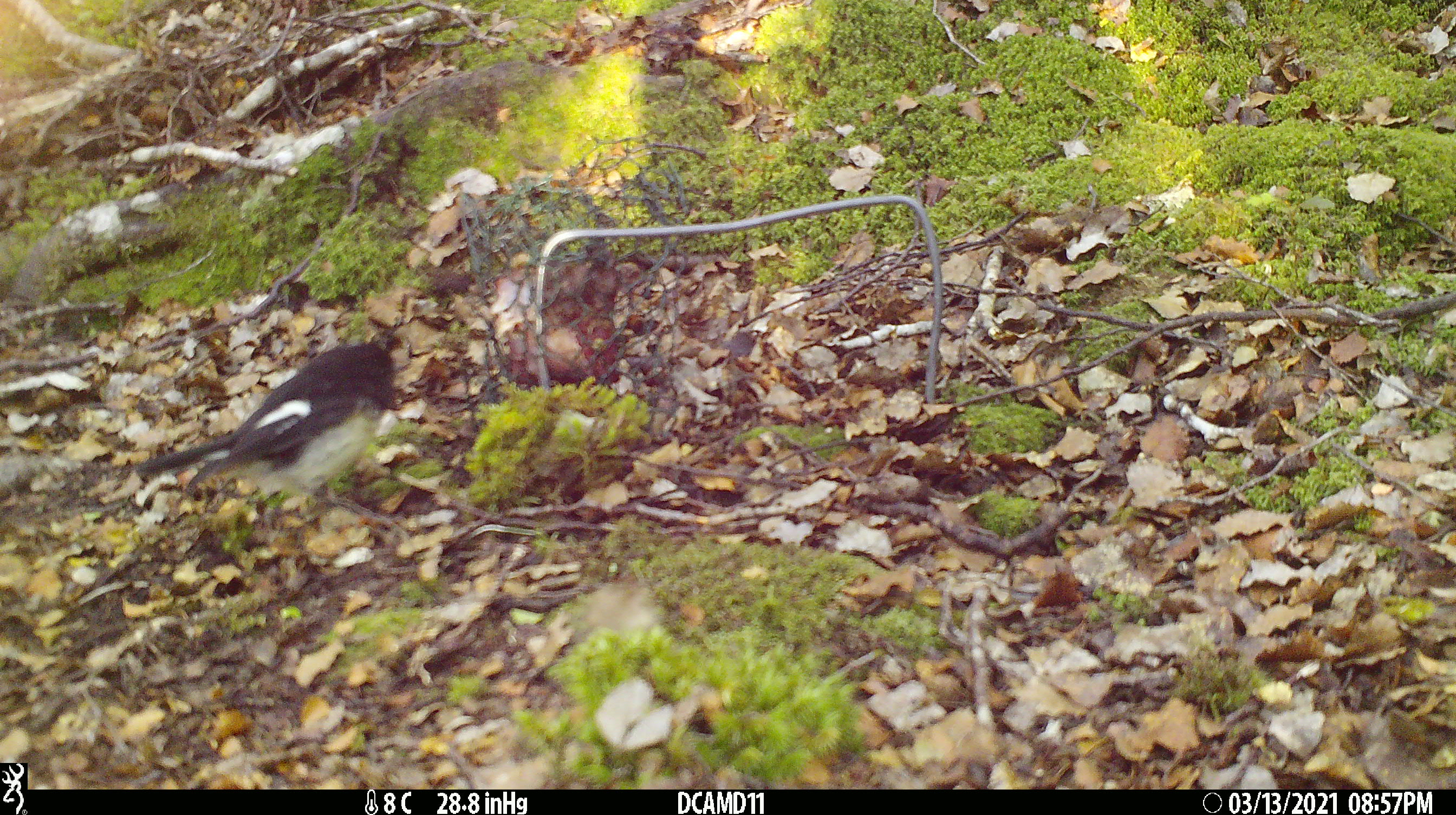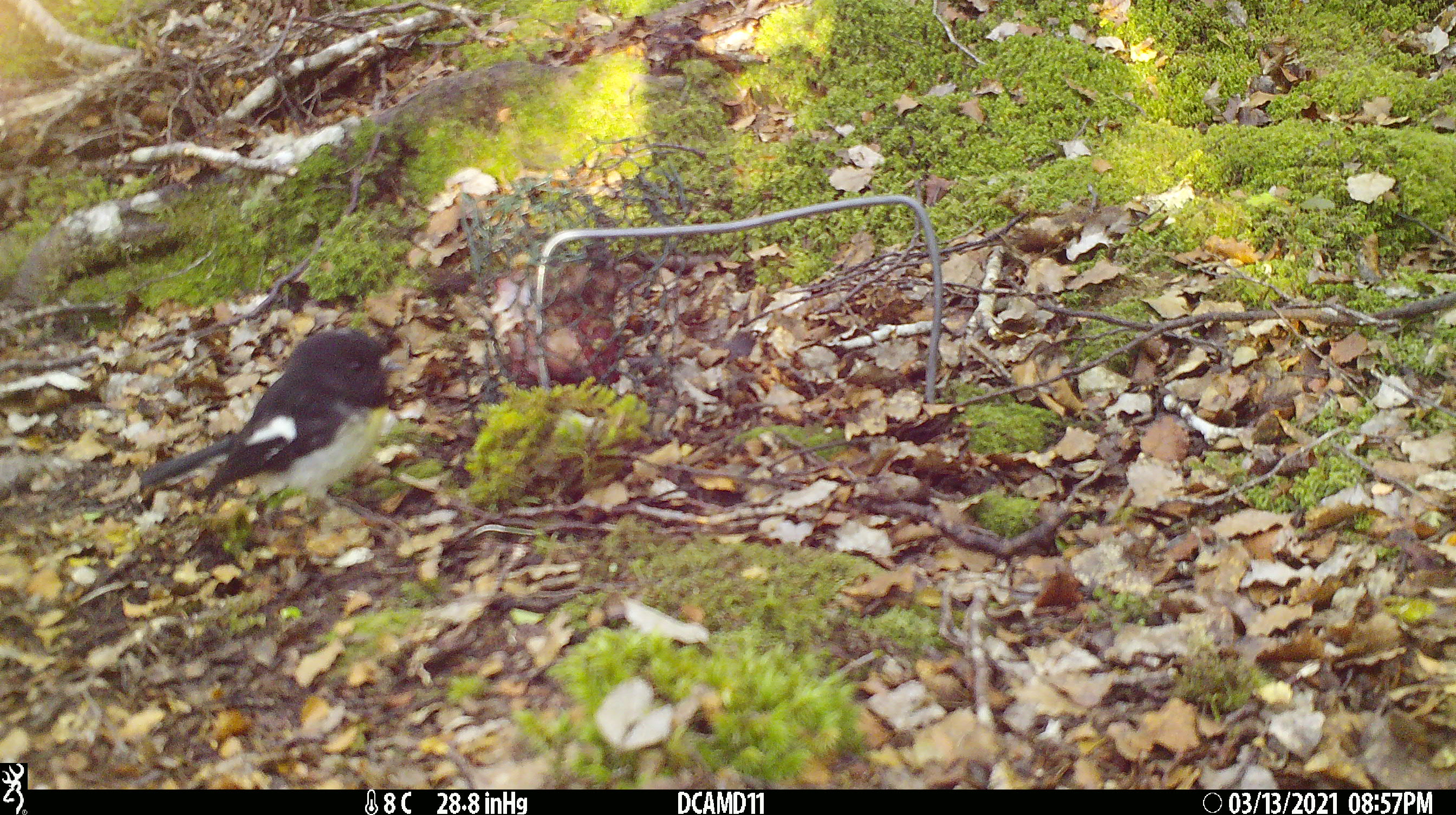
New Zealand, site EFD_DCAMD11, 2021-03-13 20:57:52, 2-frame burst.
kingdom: Animalia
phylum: Chordata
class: Mammalia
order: Diprotodontia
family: Phalangeridae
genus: Trichosurus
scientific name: Trichosurus vulpecula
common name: common brushtail possum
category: possum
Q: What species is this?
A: Possum (common brushtail possum) (Trichosurus vulpecula).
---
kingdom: Animalia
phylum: Chordata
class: Aves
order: Passeriformes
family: Petroicidae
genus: Petroica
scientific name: Petroica macrocephala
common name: tomtit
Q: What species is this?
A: Tomtit (Petroica macrocephala).